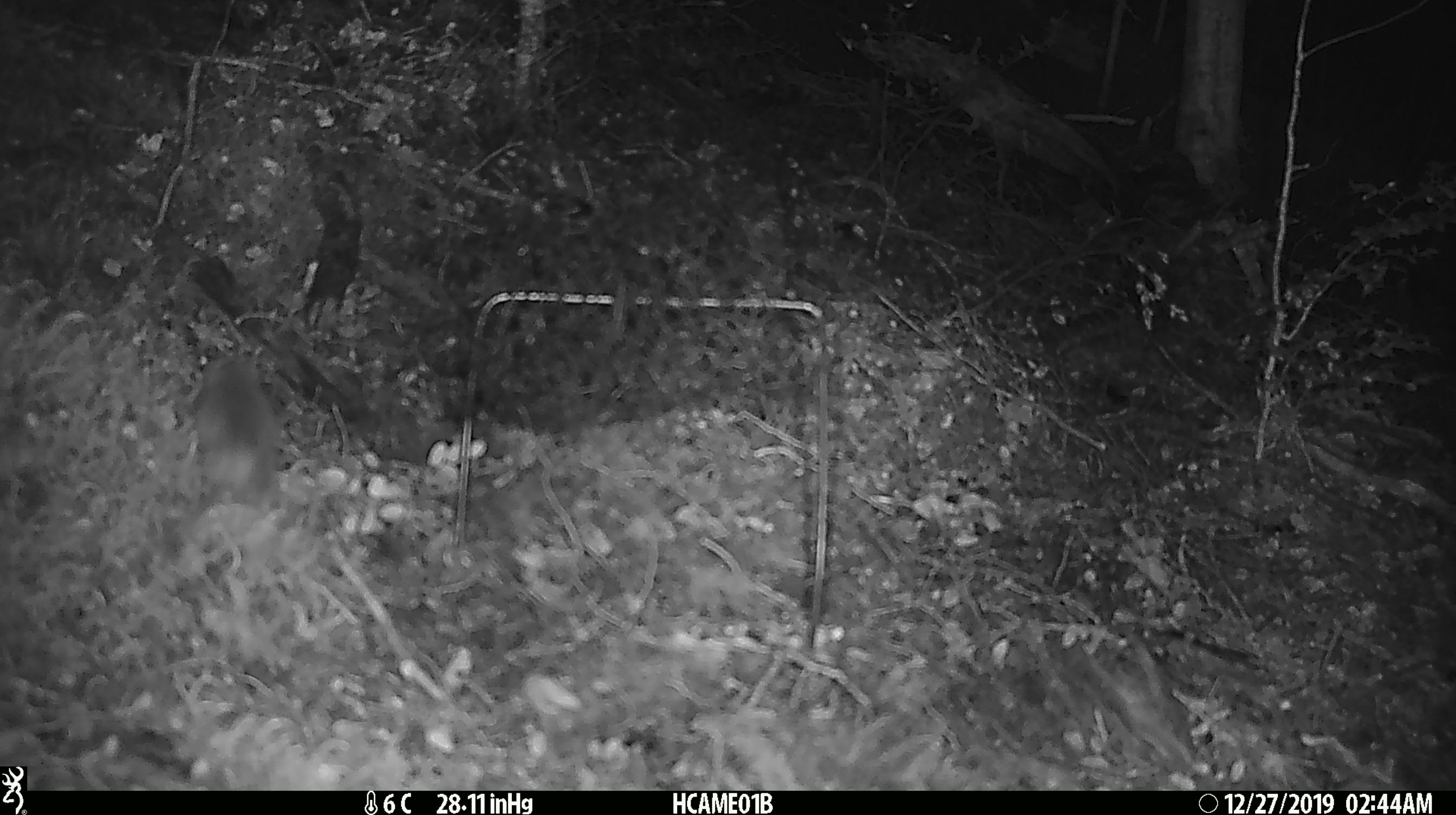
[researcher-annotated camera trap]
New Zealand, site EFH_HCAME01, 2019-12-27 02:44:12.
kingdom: Animalia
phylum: Chordata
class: Mammalia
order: Rodentia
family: Muridae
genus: Mus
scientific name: Mus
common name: mouse